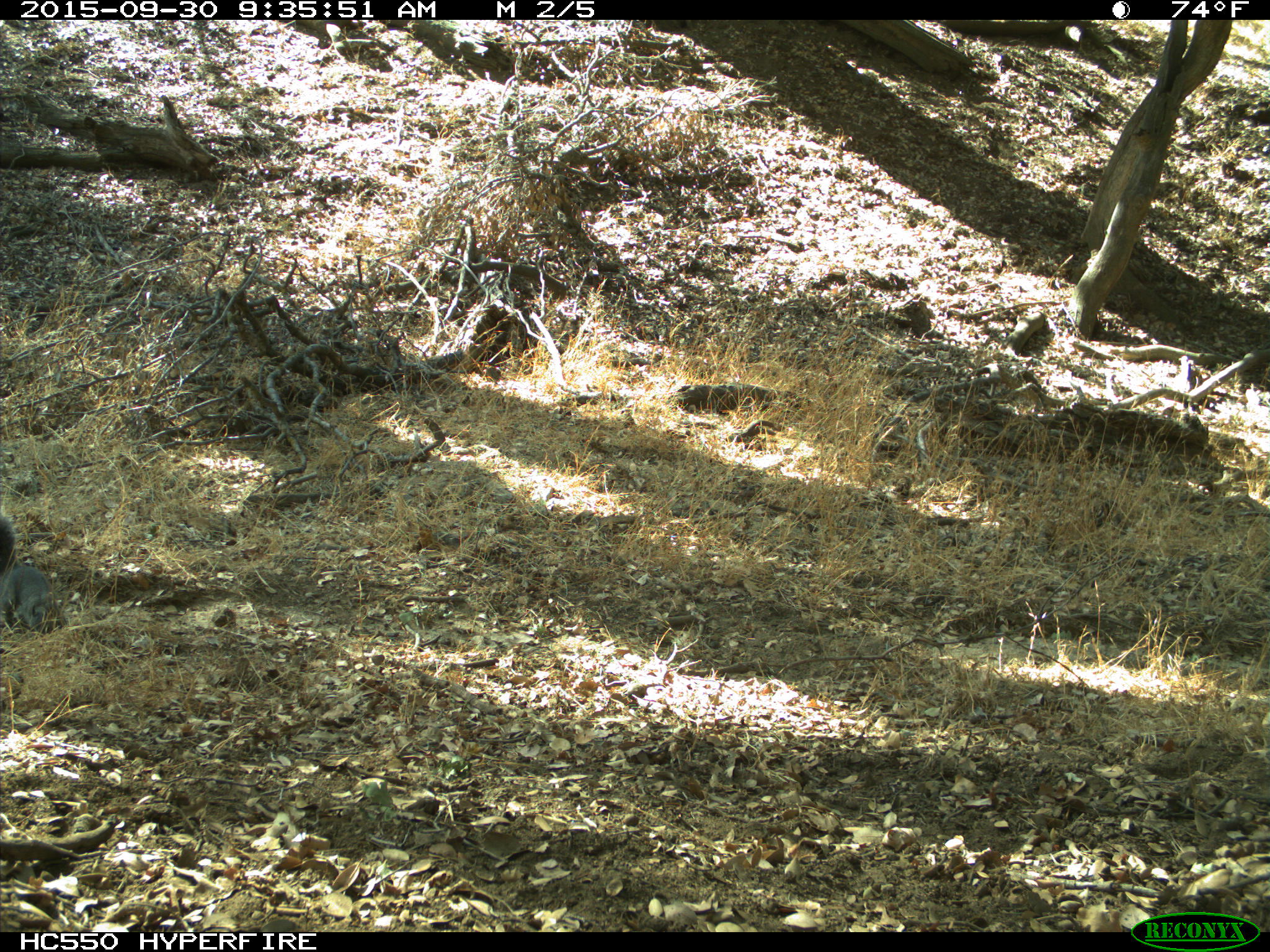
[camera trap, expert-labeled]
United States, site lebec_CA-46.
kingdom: Animalia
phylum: Chordata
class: Mammalia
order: Rodentia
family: Sciuridae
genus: Sciurus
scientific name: Sciurus carolinensis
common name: eastern gray squirrel